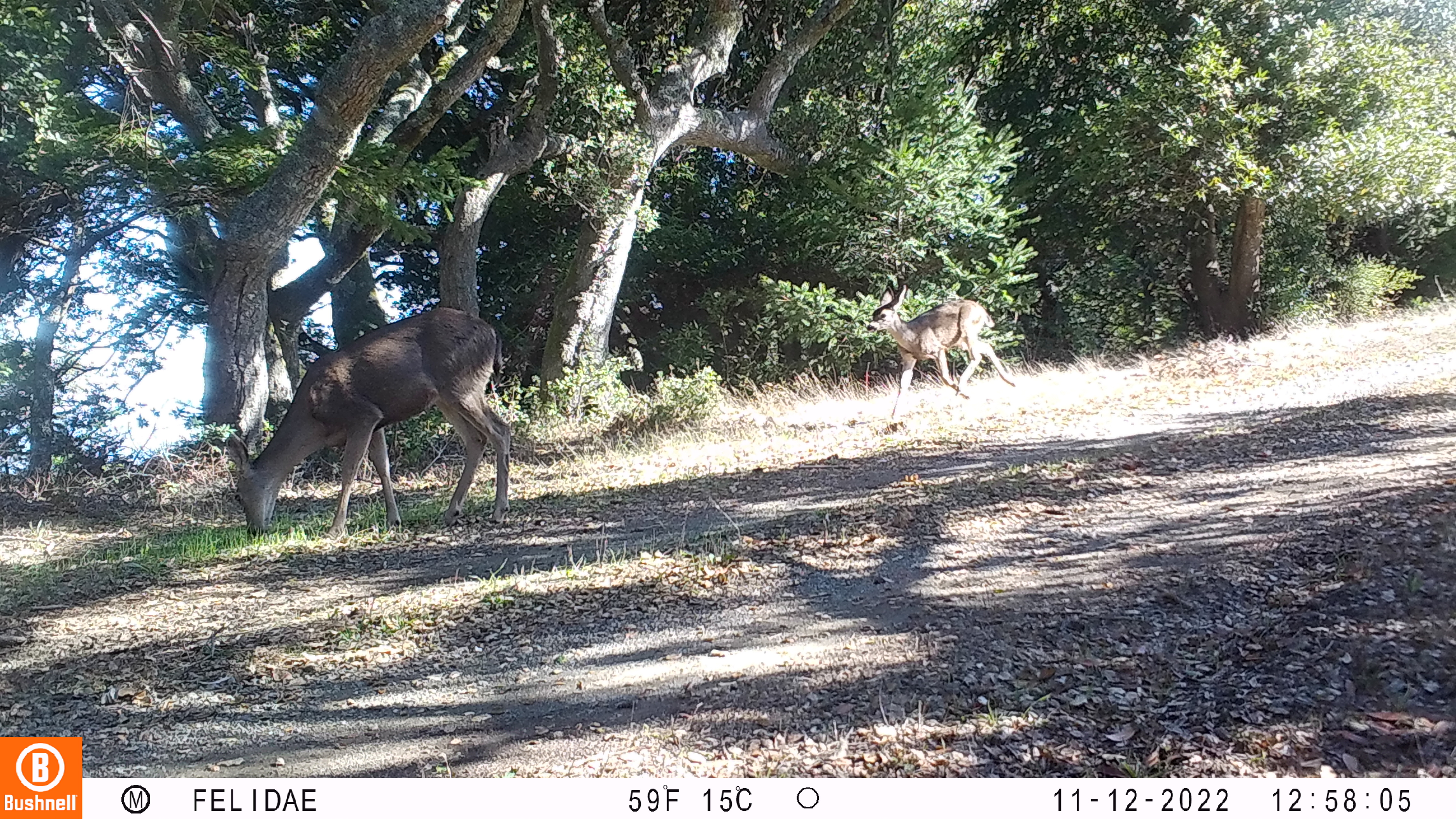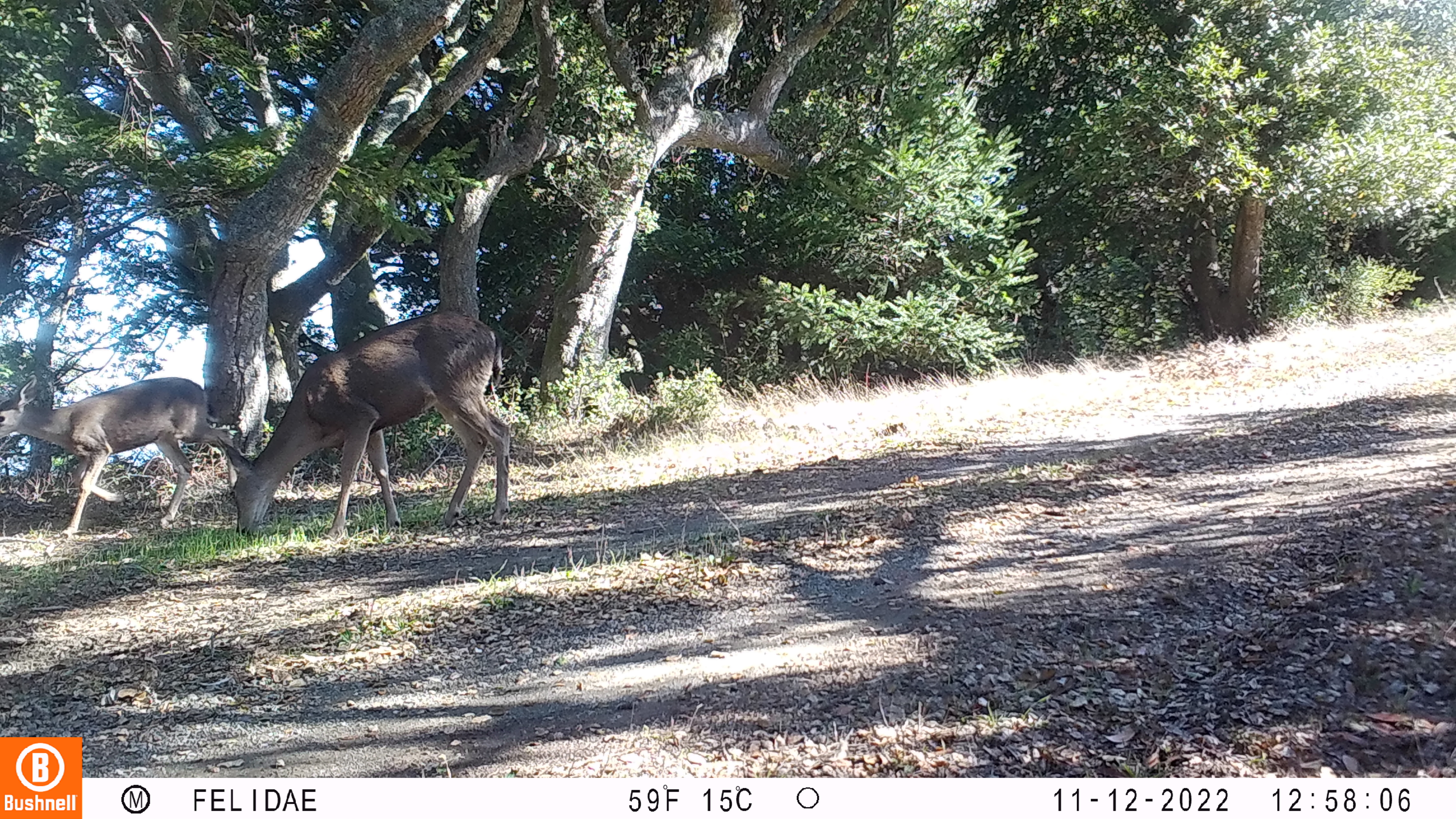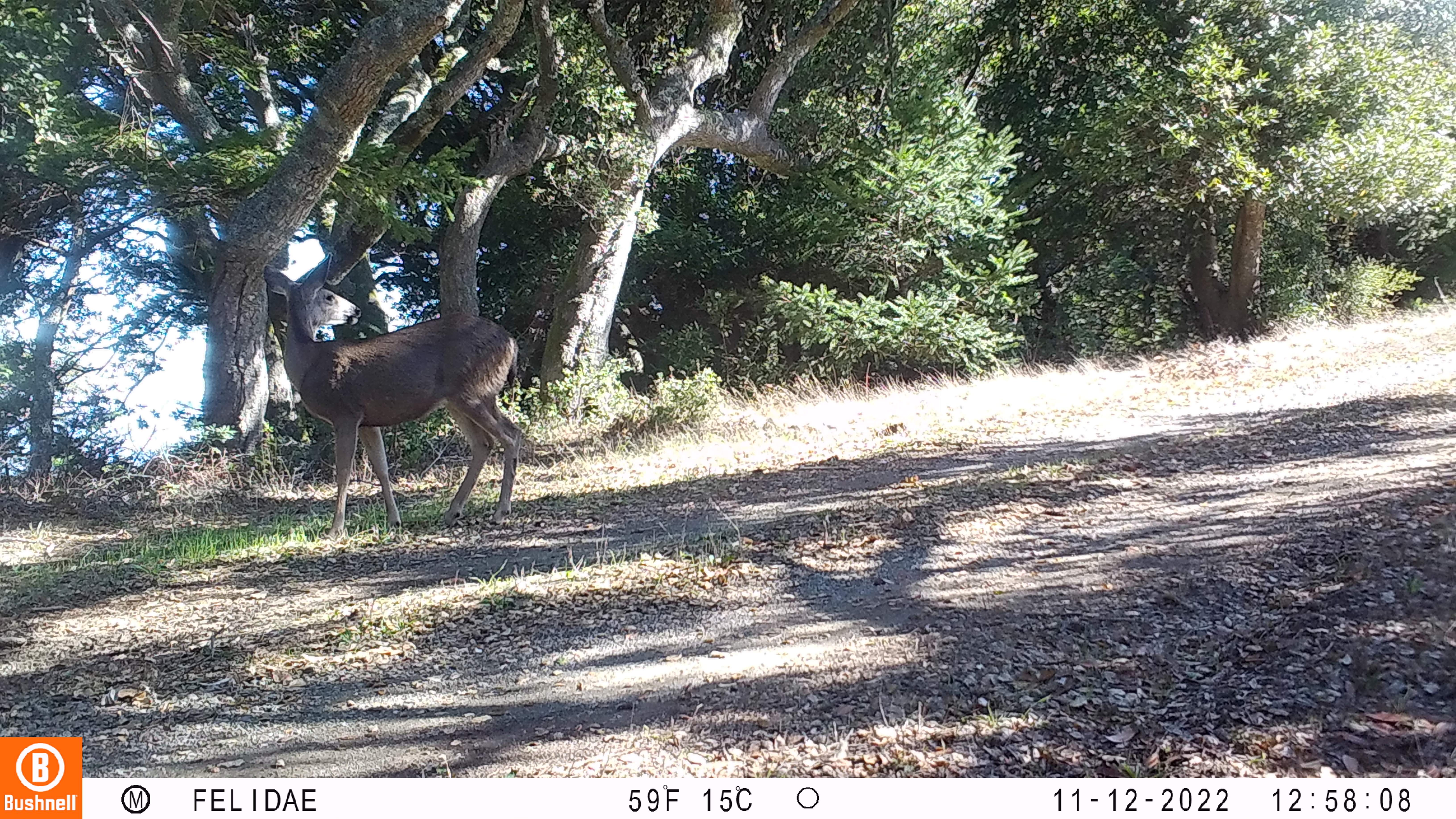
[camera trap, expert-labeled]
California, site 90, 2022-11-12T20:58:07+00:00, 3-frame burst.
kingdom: Animalia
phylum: Chordata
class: Mammalia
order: Artiodactyla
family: Cervidae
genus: Odocoileus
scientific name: Odocoileus hemionus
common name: mule deer